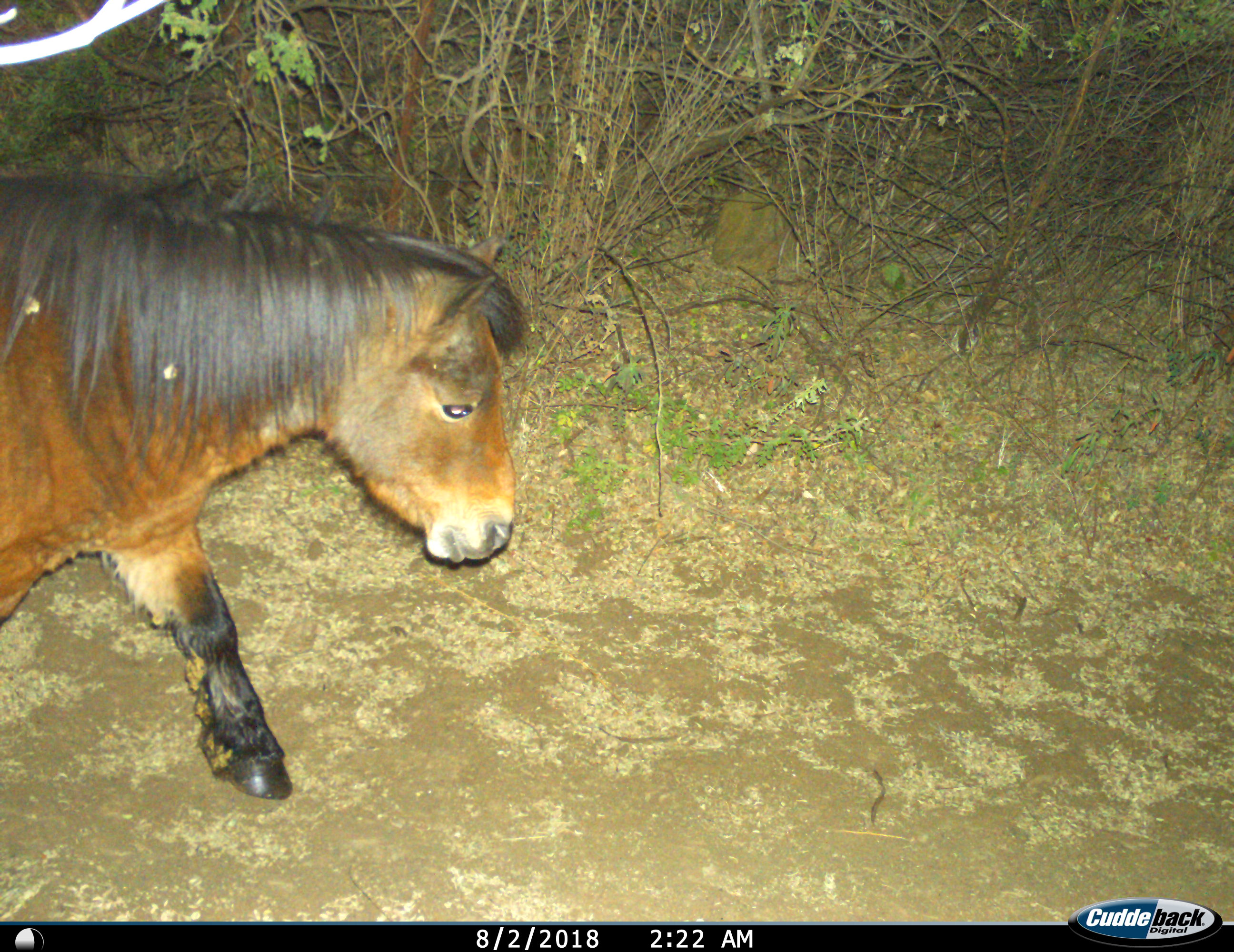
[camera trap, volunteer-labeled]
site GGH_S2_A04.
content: unidentified animal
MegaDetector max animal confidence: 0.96